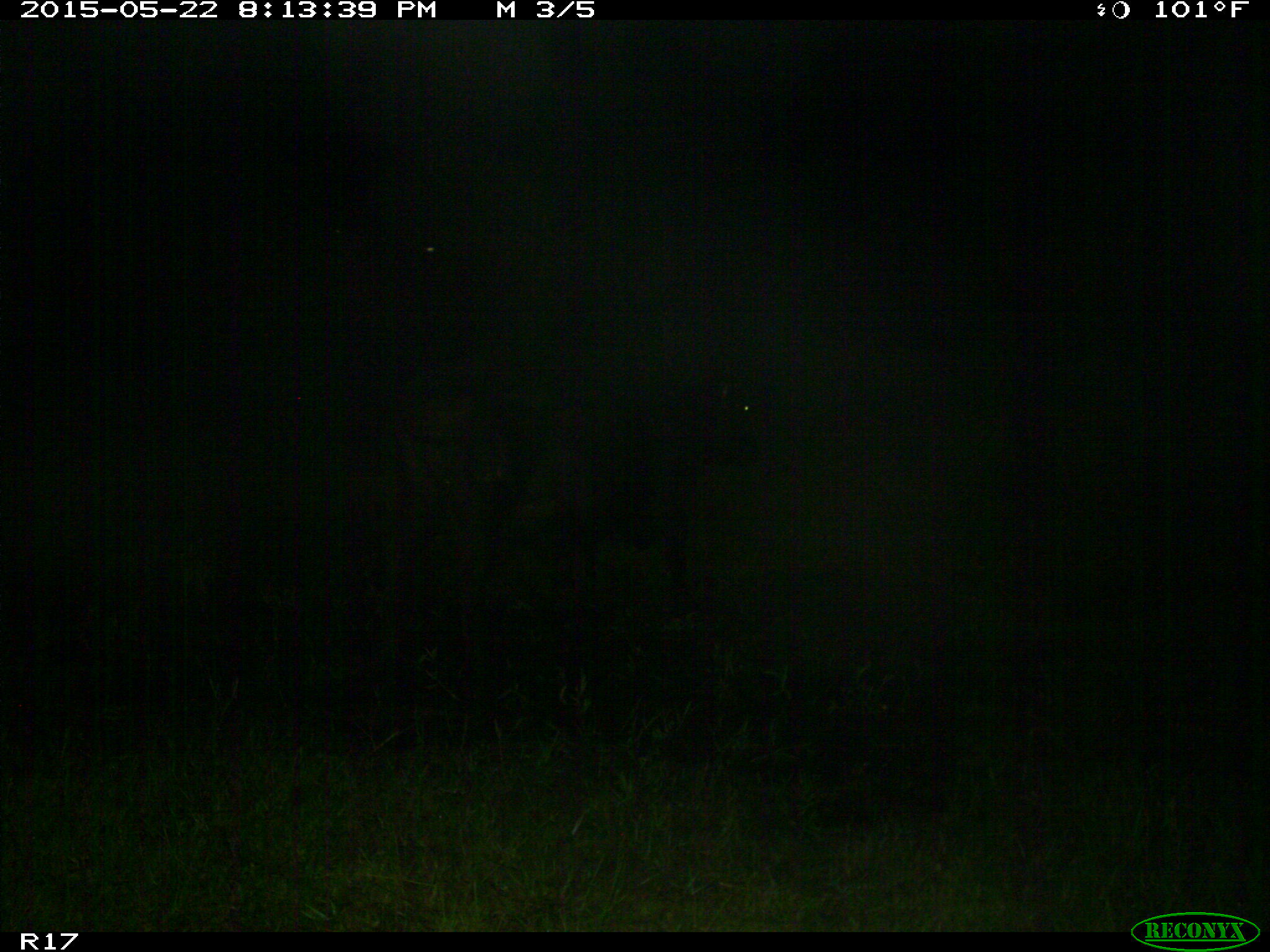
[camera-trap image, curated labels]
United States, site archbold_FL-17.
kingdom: Animalia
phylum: Chordata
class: Mammalia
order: Artiodactyla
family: Bovidae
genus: Bos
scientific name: Bos taurus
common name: domestic cow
Bos taurus (domestic cow).